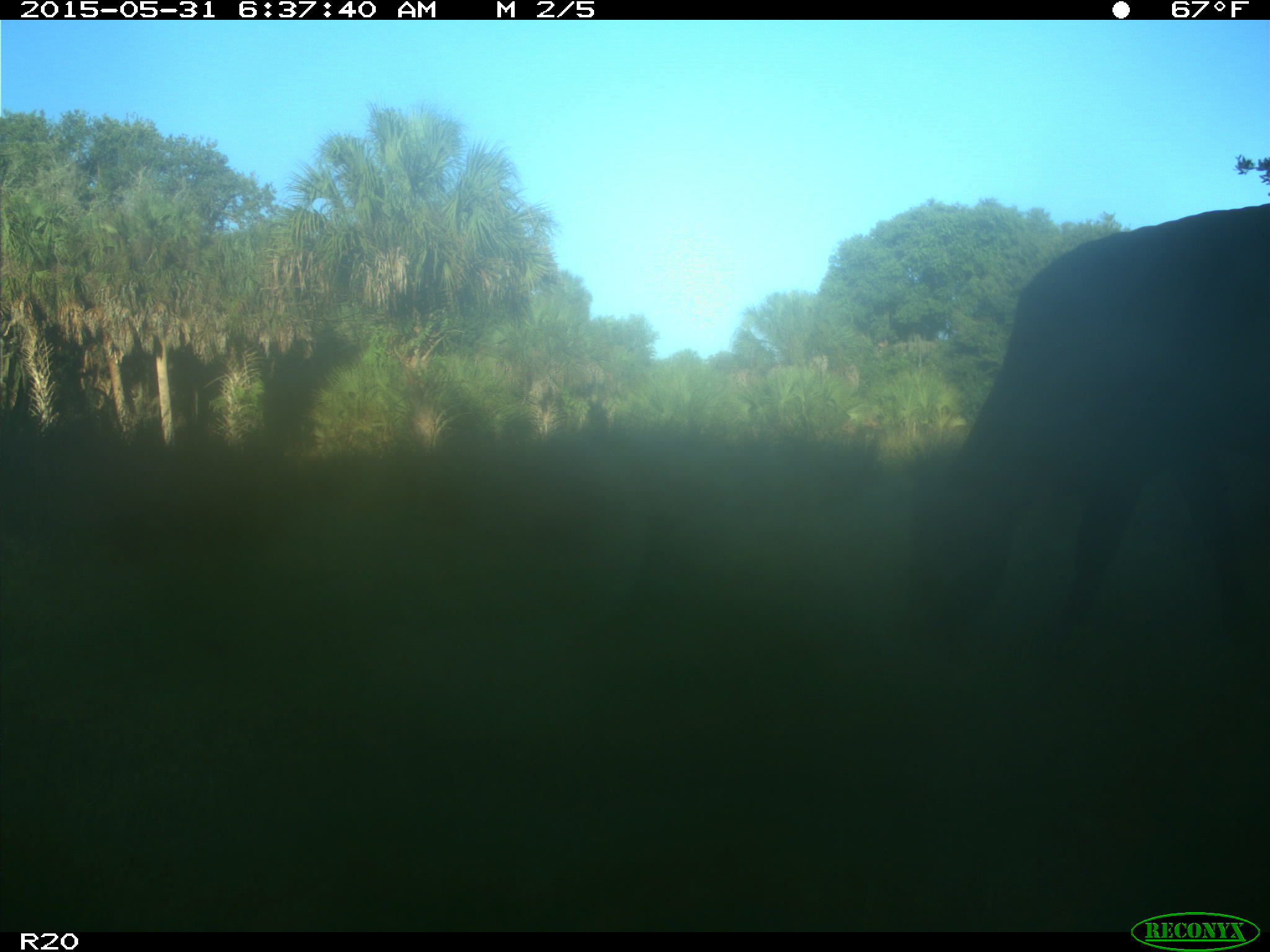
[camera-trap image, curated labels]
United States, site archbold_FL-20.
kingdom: Animalia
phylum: Chordata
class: Mammalia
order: Artiodactyla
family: Bovidae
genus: Bos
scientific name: Bos taurus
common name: domestic cow